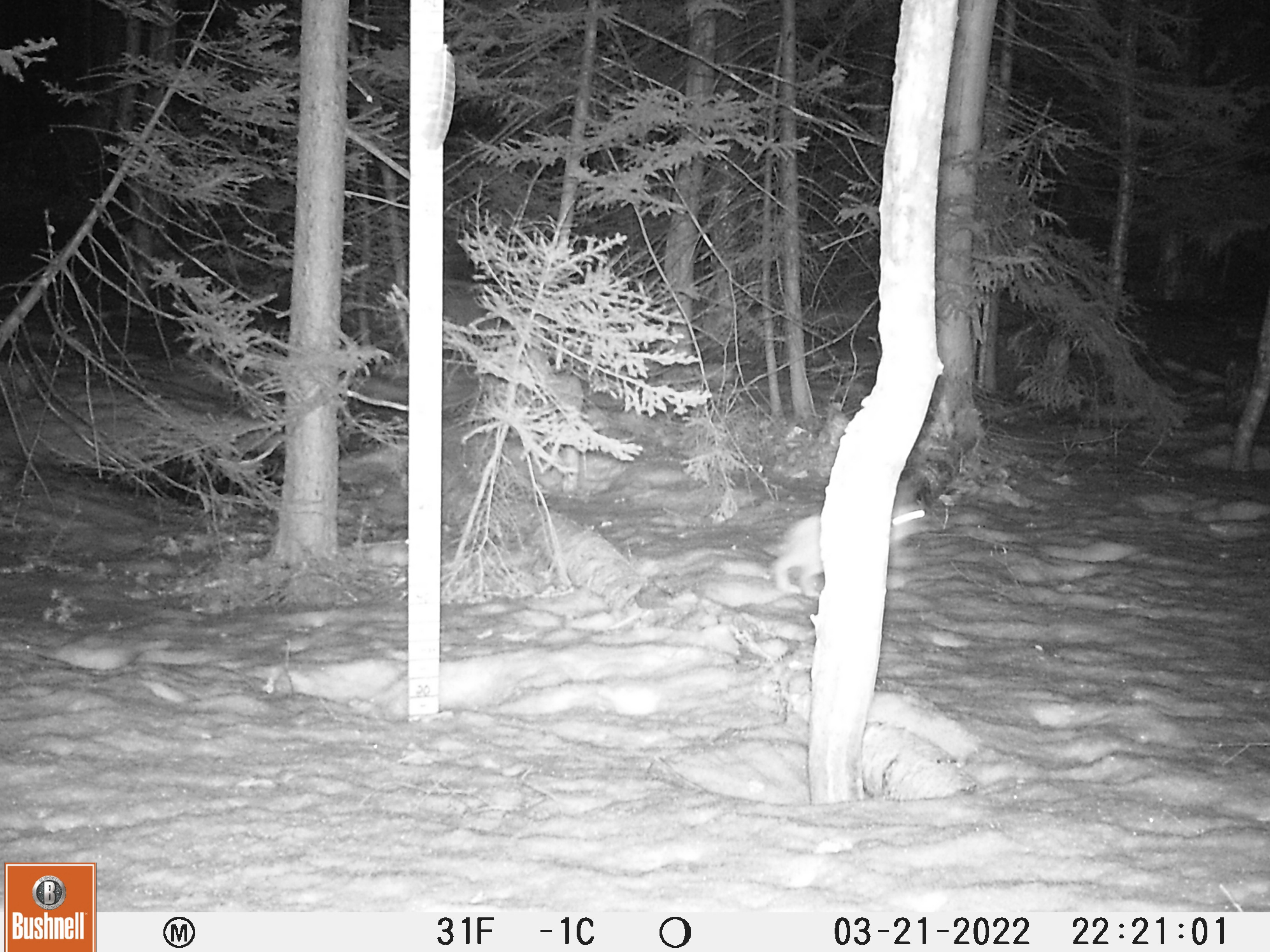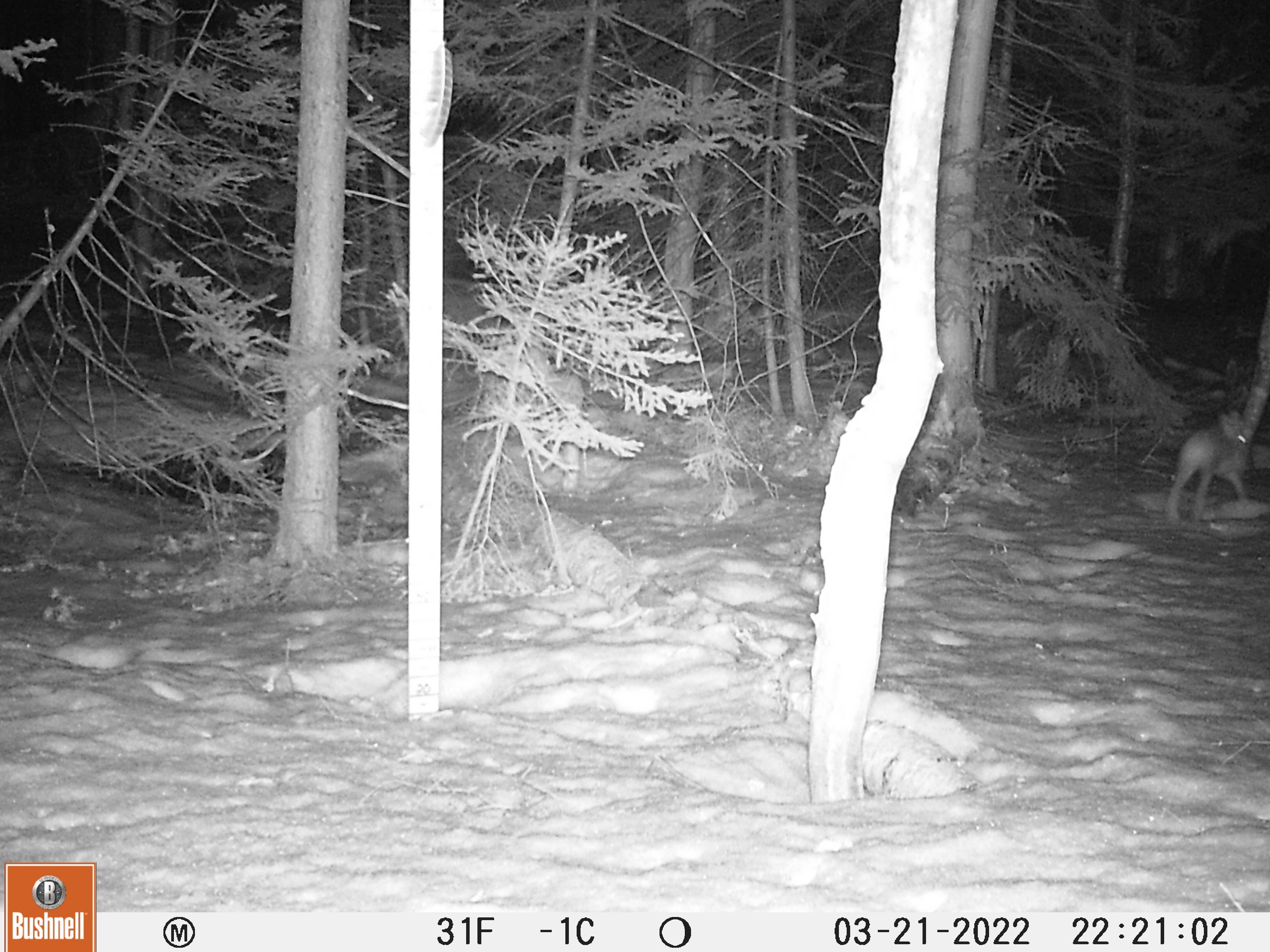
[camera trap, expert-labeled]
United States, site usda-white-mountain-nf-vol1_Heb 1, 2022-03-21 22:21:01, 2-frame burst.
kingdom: Animalia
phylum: Chordata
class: Mammalia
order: Lagomorpha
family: Leporidae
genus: Lepus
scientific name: Lepus americanus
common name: snowshoe hare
Snowshoe hare (Lepus americanus).